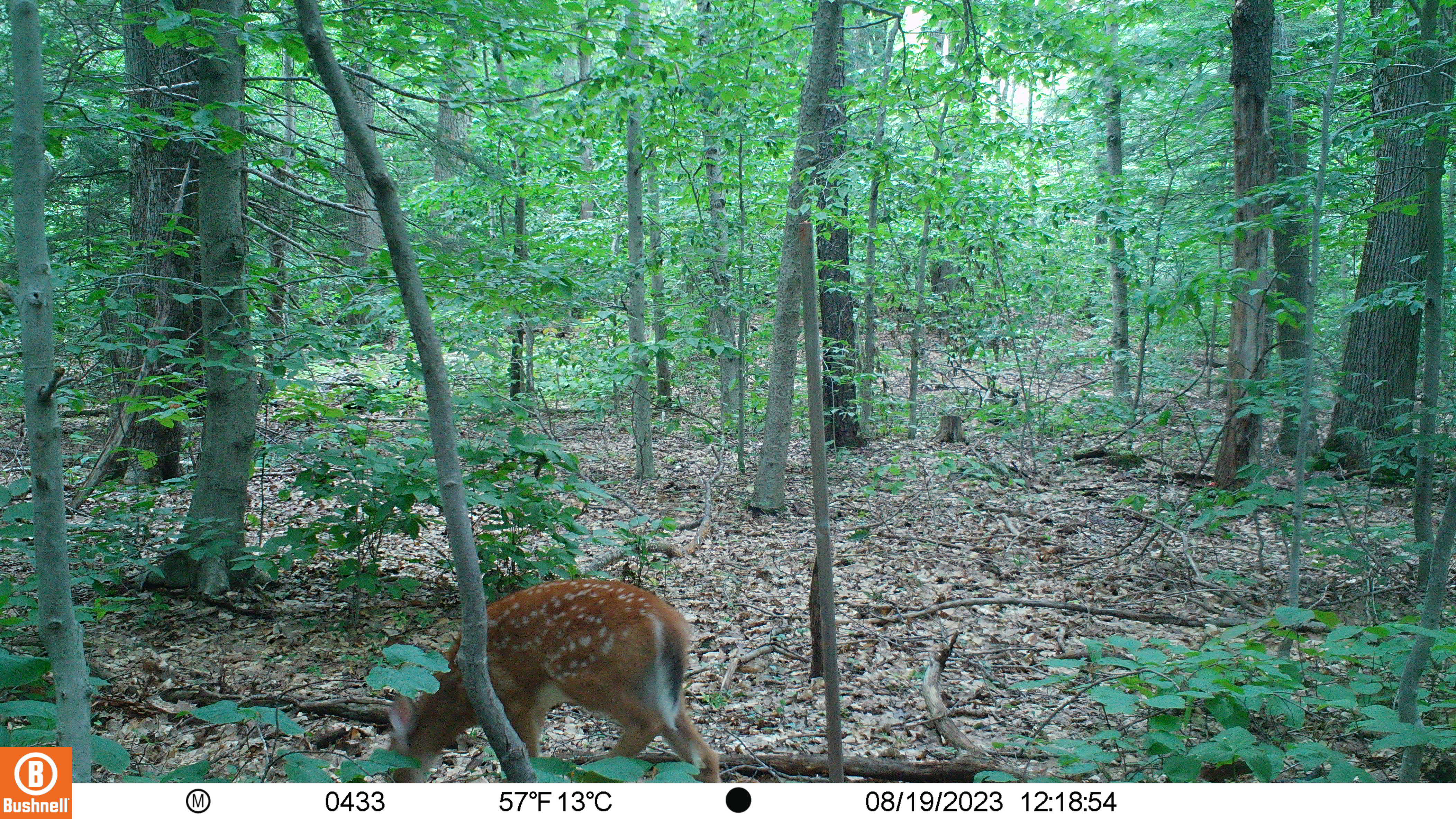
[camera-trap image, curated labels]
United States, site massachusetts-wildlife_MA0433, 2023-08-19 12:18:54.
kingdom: Animalia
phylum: Chordata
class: Mammalia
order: Artiodactyla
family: Cervidae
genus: Odocoileus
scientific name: Odocoileus virginianus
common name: white-tailed deer